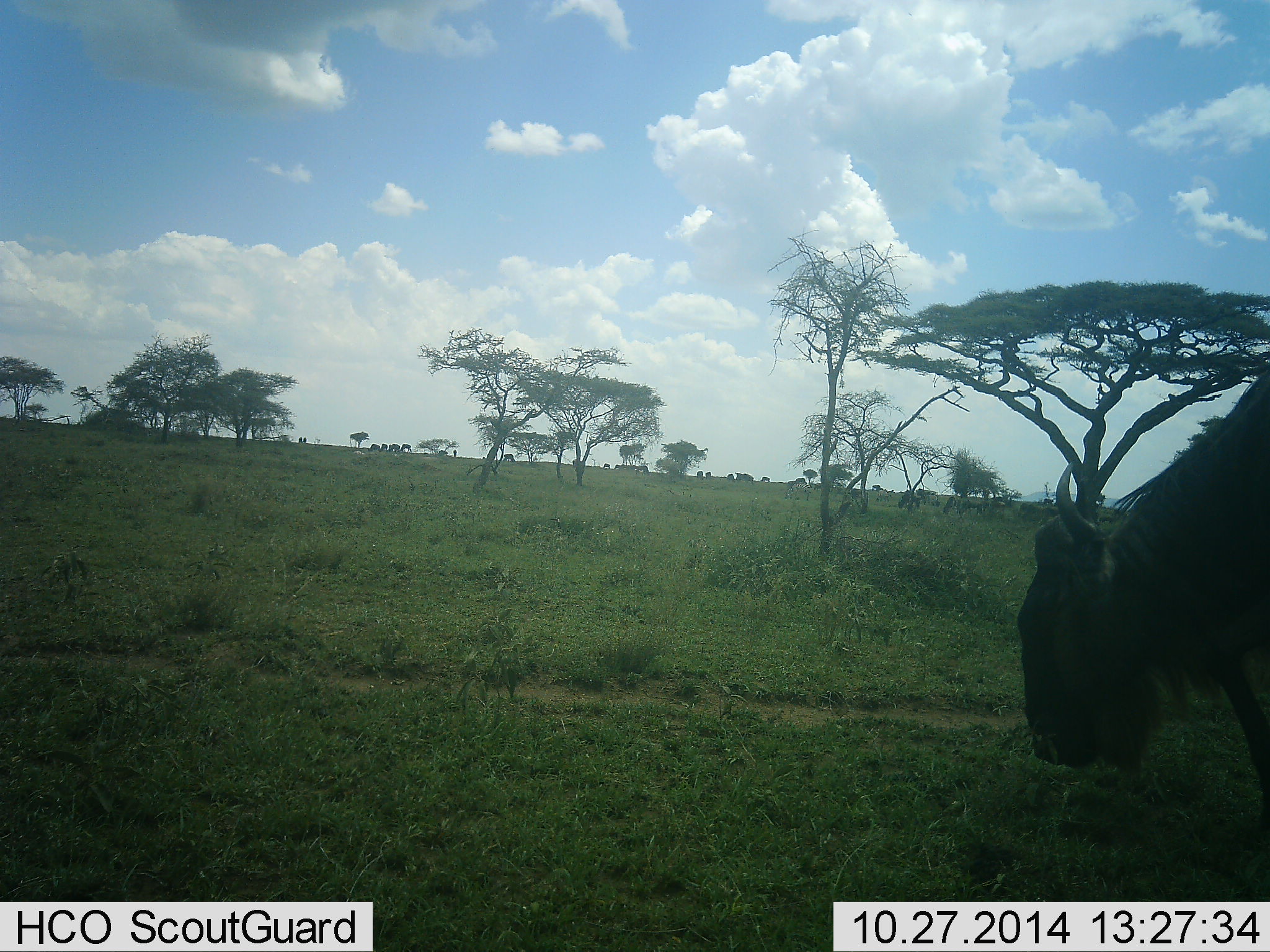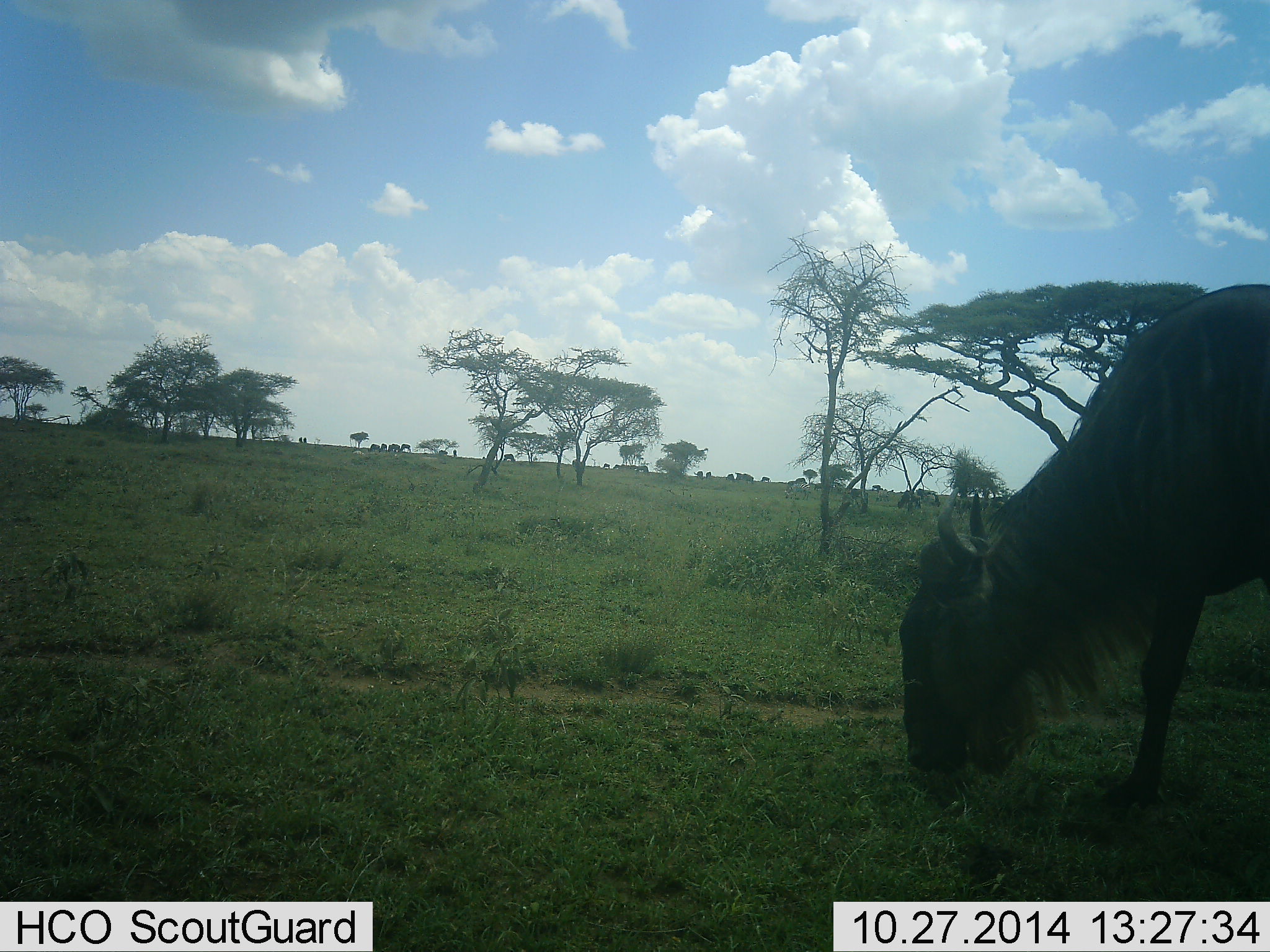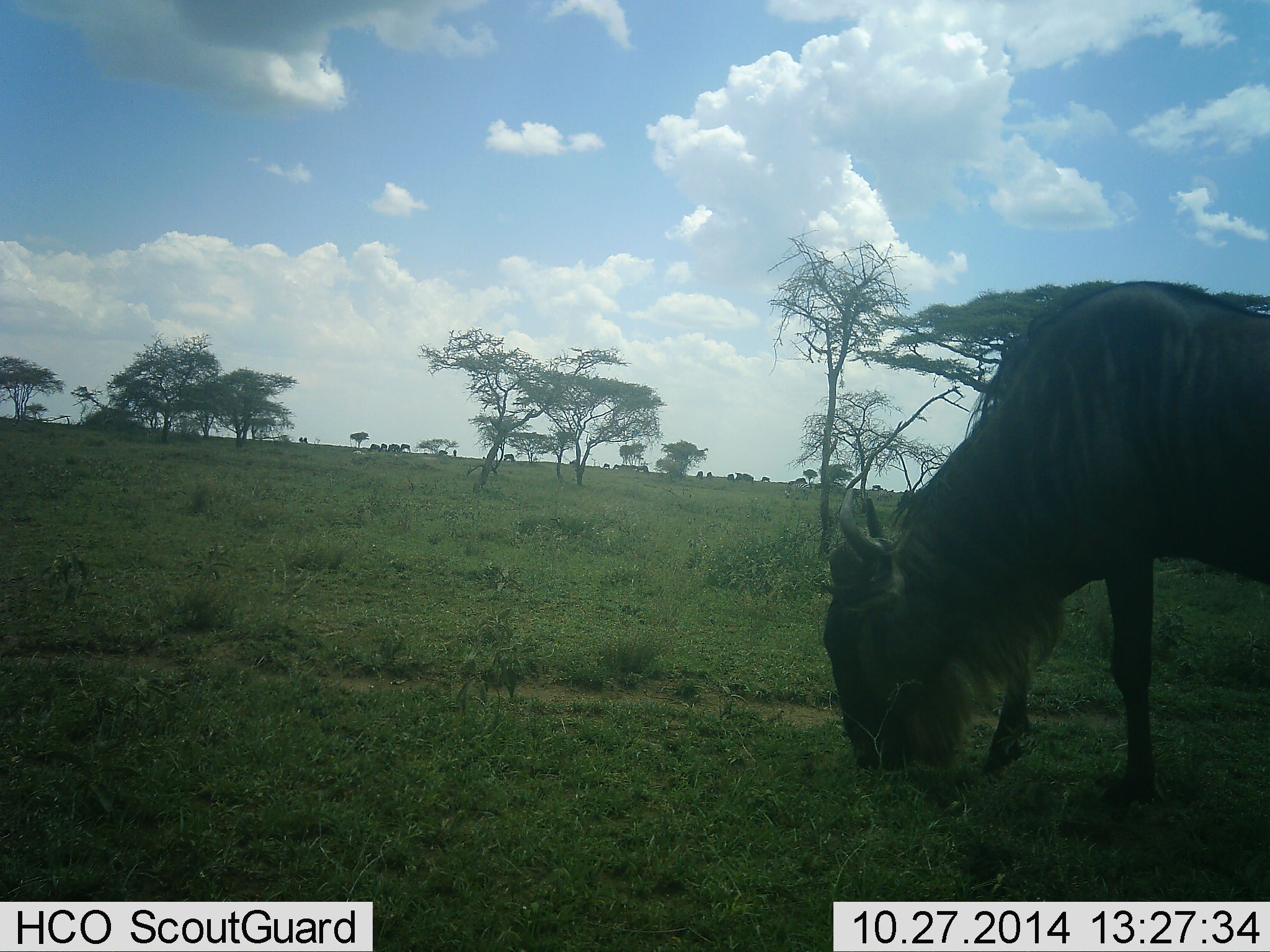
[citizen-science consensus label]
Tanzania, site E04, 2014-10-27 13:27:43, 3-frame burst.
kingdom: Animalia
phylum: Chordata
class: Mammalia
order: Artiodactyla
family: Bovidae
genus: Connochaetes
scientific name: Connochaetes taurinus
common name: blue wildebeest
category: wildebeest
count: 1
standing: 10%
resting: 0%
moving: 30%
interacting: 0%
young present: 0%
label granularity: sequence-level